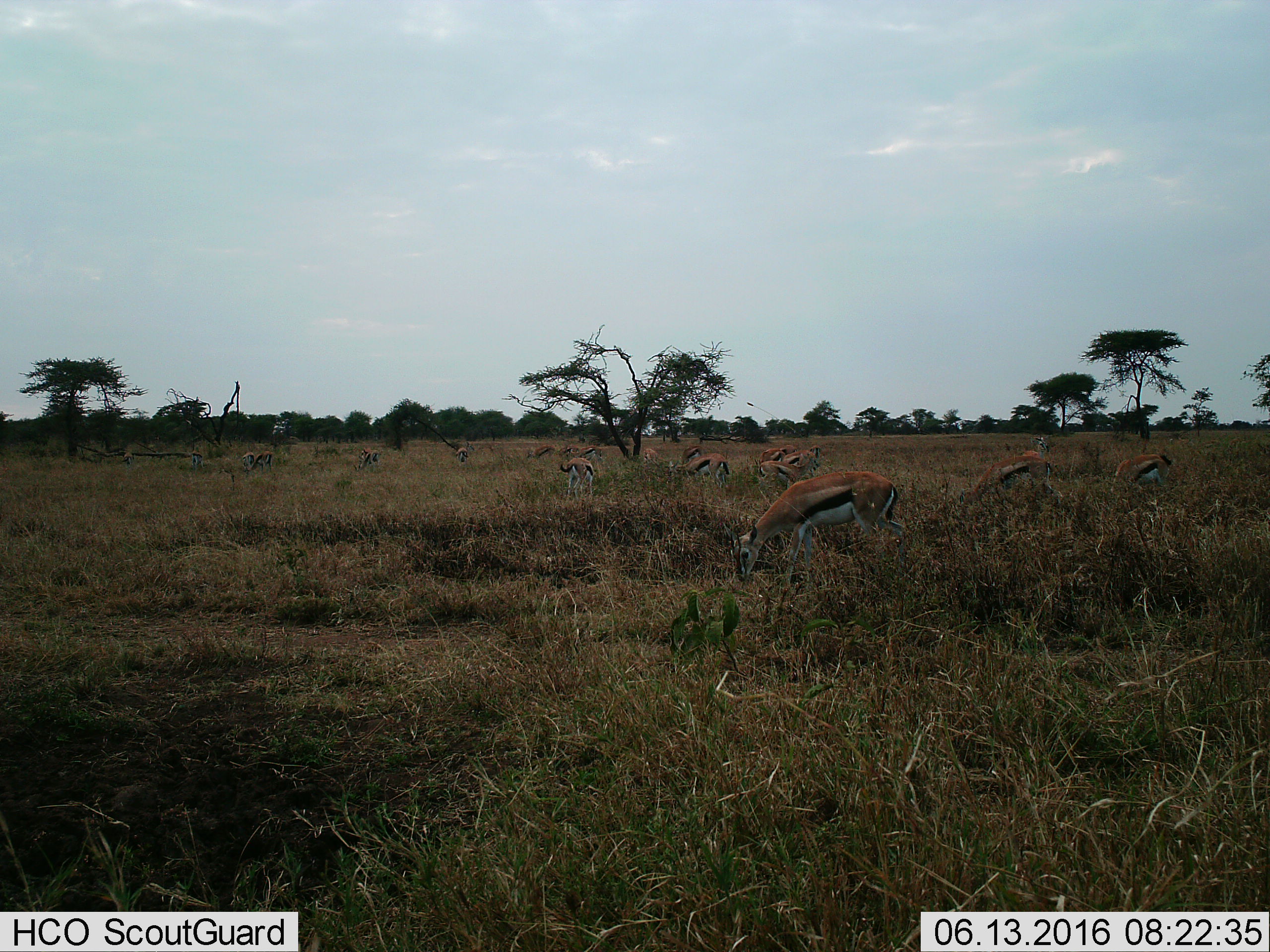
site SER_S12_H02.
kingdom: Animalia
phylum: Chordata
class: Mammalia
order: Artiodactyla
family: Bovidae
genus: Eudorcas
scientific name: Eudorcas thomsonii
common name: thomson's gazelle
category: gazellethomsons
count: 11-50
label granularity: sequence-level